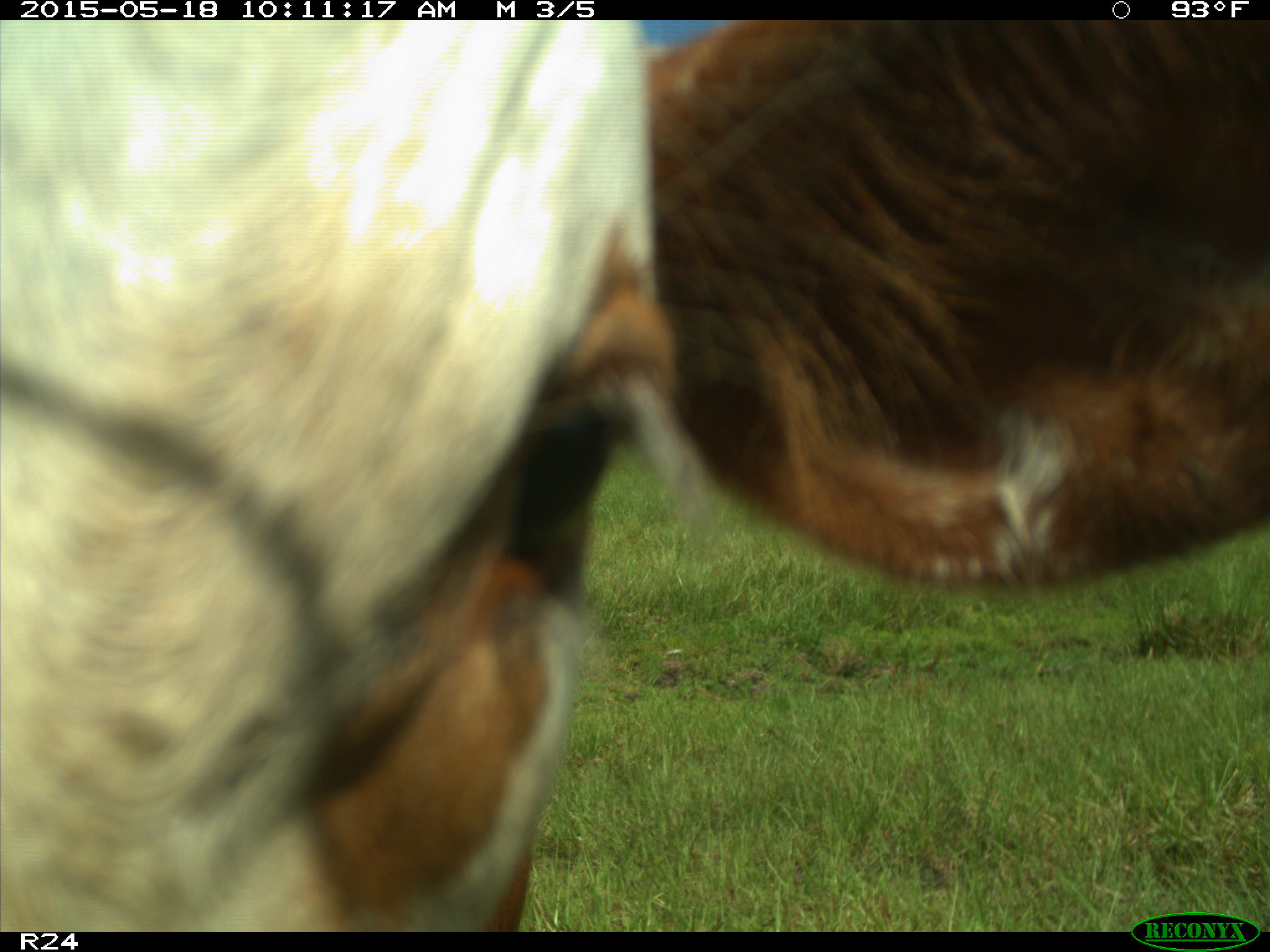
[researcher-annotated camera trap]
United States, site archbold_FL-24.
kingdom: Animalia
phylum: Chordata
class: Mammalia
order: Artiodactyla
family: Bovidae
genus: Bos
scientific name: Bos taurus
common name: domestic cow